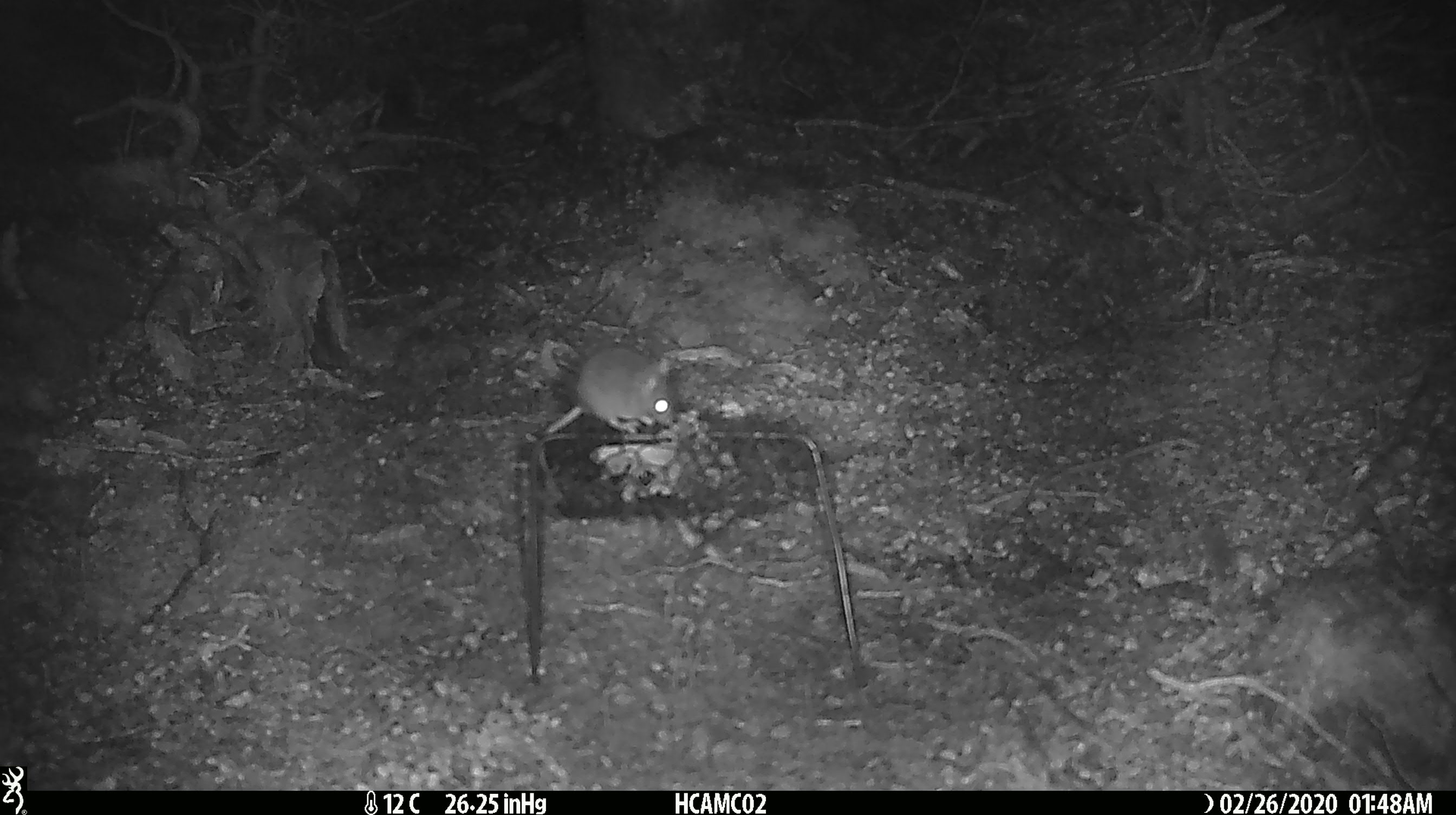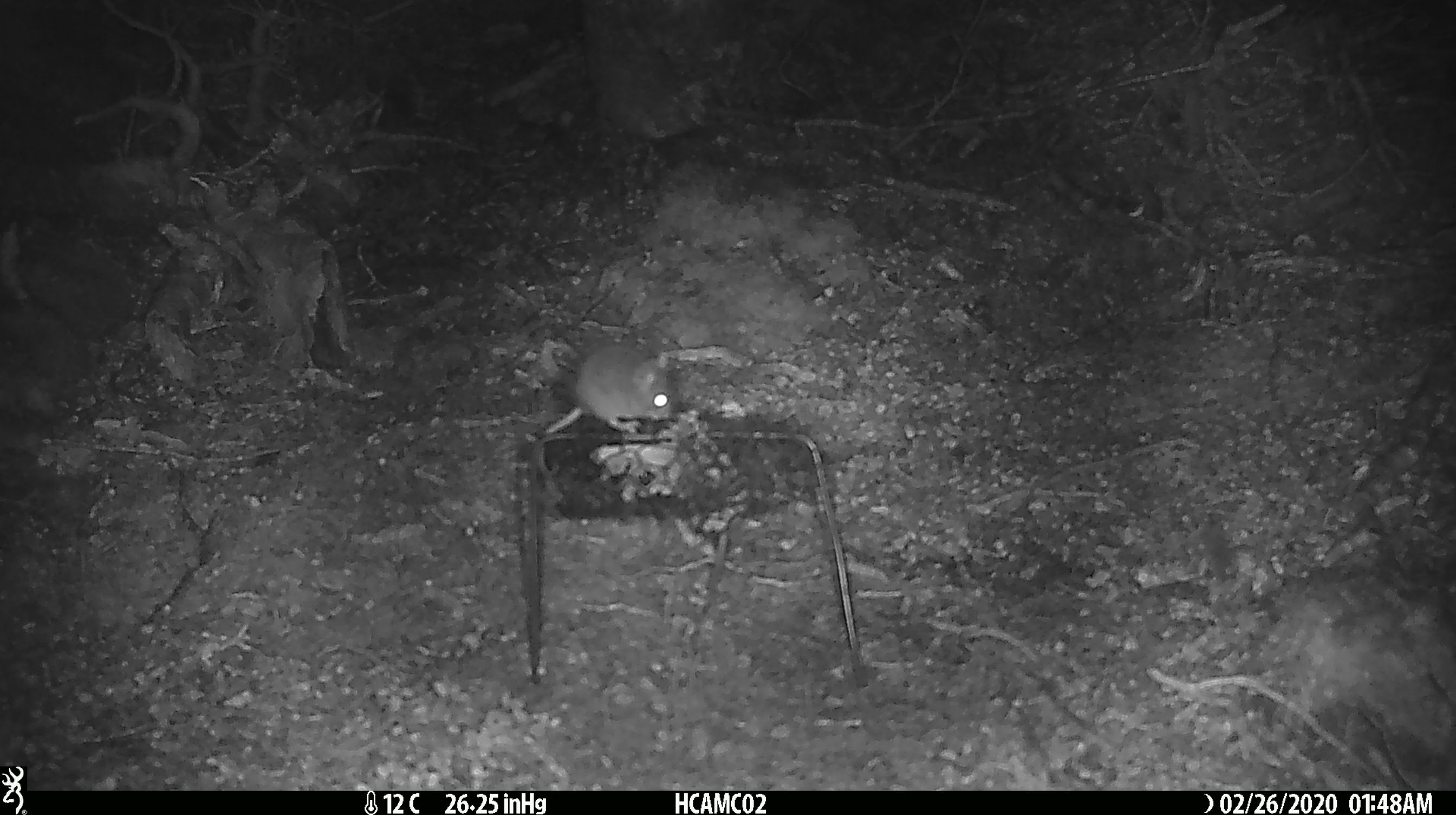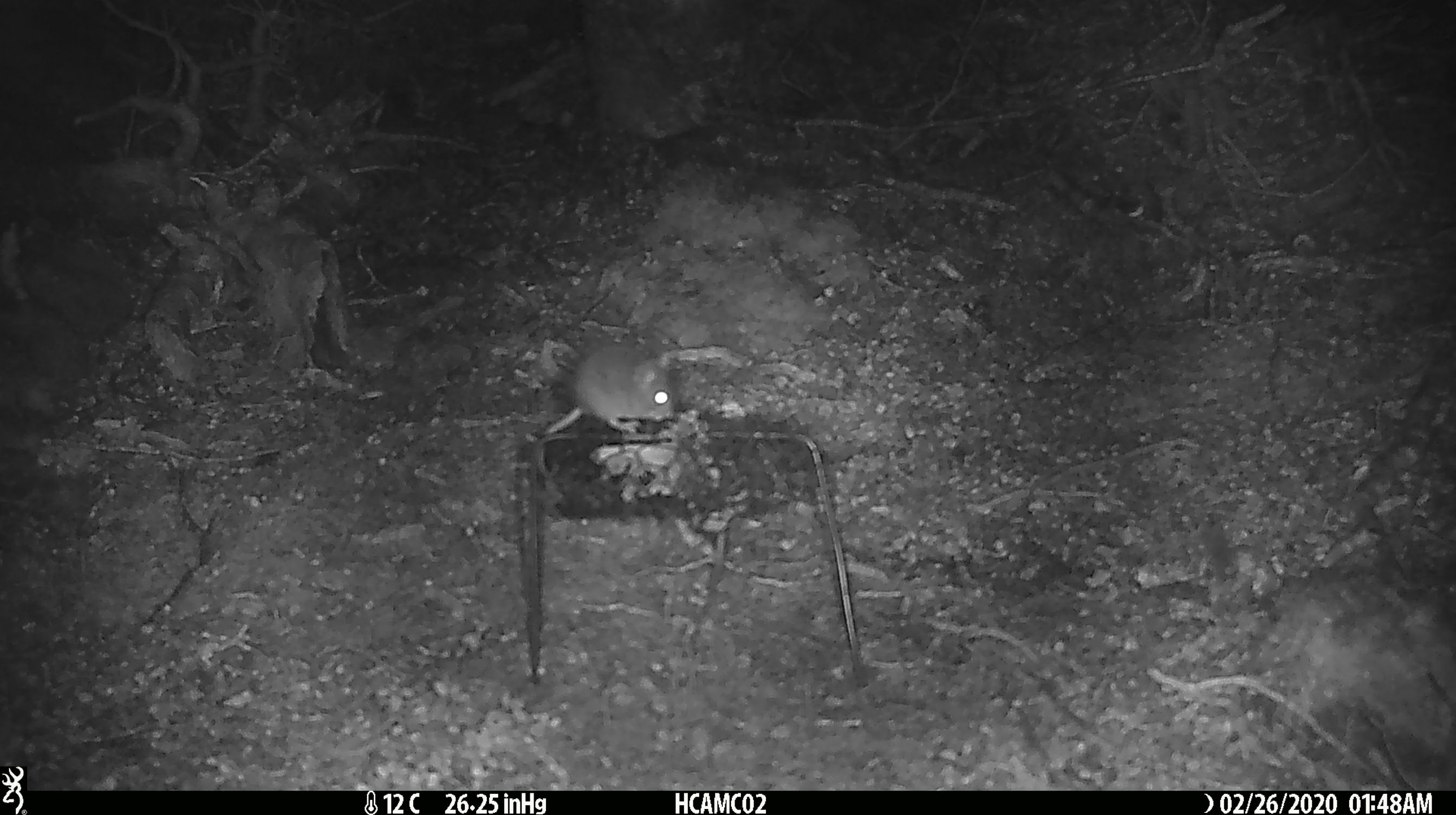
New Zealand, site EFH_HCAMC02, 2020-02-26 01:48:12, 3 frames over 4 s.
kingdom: Animalia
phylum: Chordata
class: Mammalia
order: Rodentia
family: Muridae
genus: Mus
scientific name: Mus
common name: mouse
Mouse (Mus).